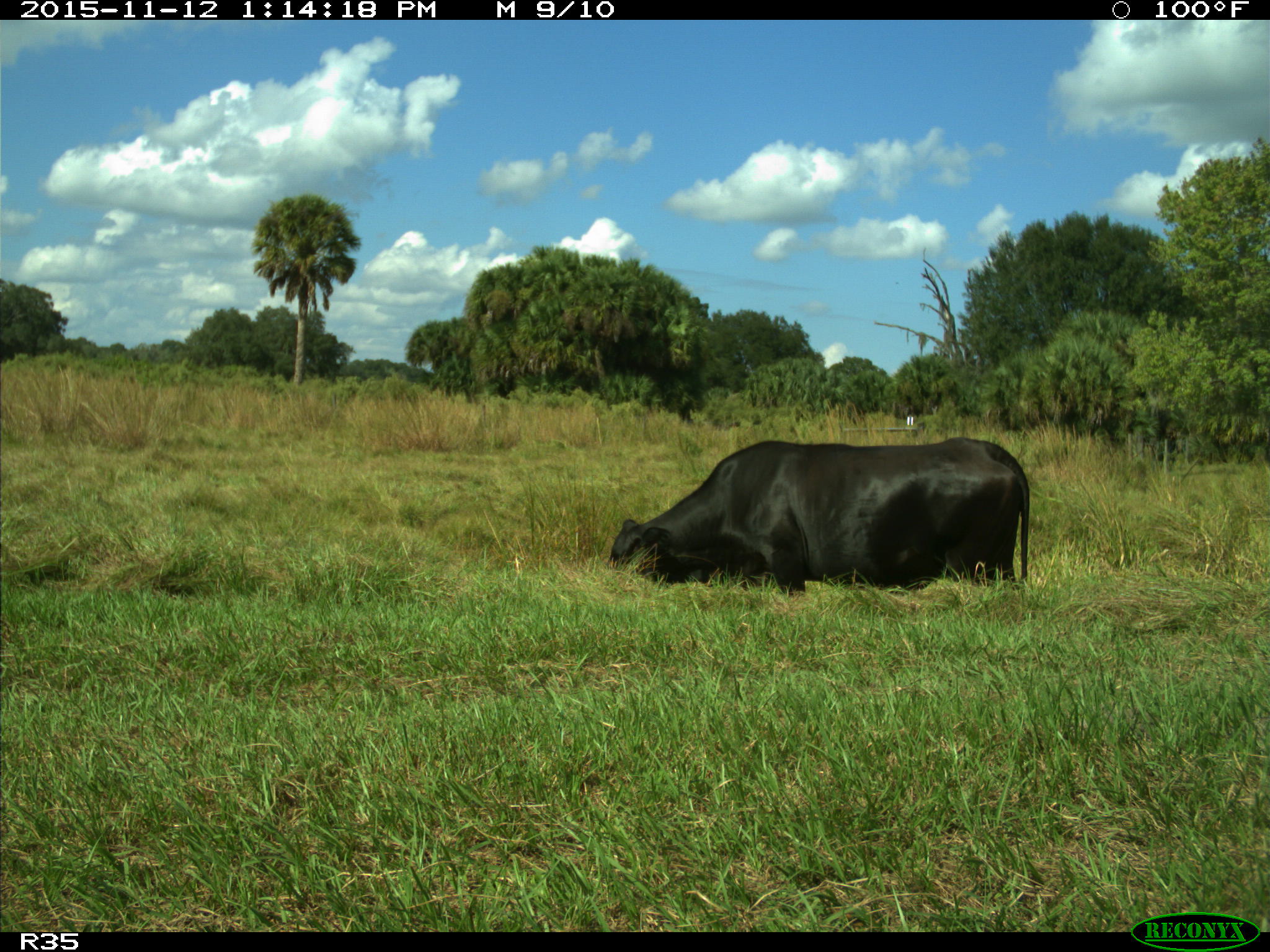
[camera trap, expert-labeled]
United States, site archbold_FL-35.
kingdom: Animalia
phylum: Chordata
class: Mammalia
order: Artiodactyla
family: Bovidae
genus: Bos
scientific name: Bos taurus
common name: domestic cow